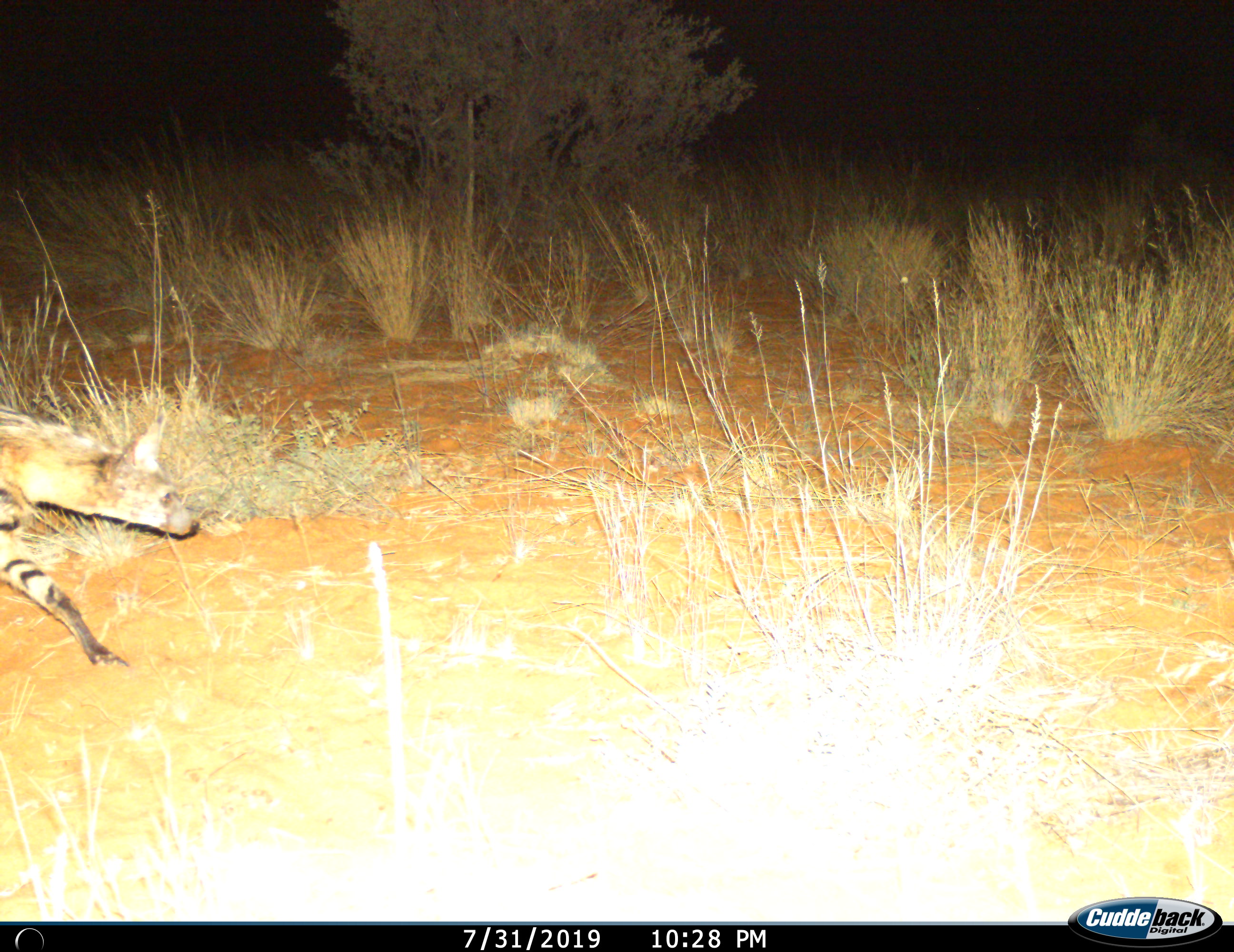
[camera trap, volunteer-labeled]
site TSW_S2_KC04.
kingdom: Animalia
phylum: Chordata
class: Mammalia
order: Carnivora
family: Hyaenidae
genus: Proteles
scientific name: Proteles cristatus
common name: aardwolf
Aardwolf (Proteles cristatus), count 1. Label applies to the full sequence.